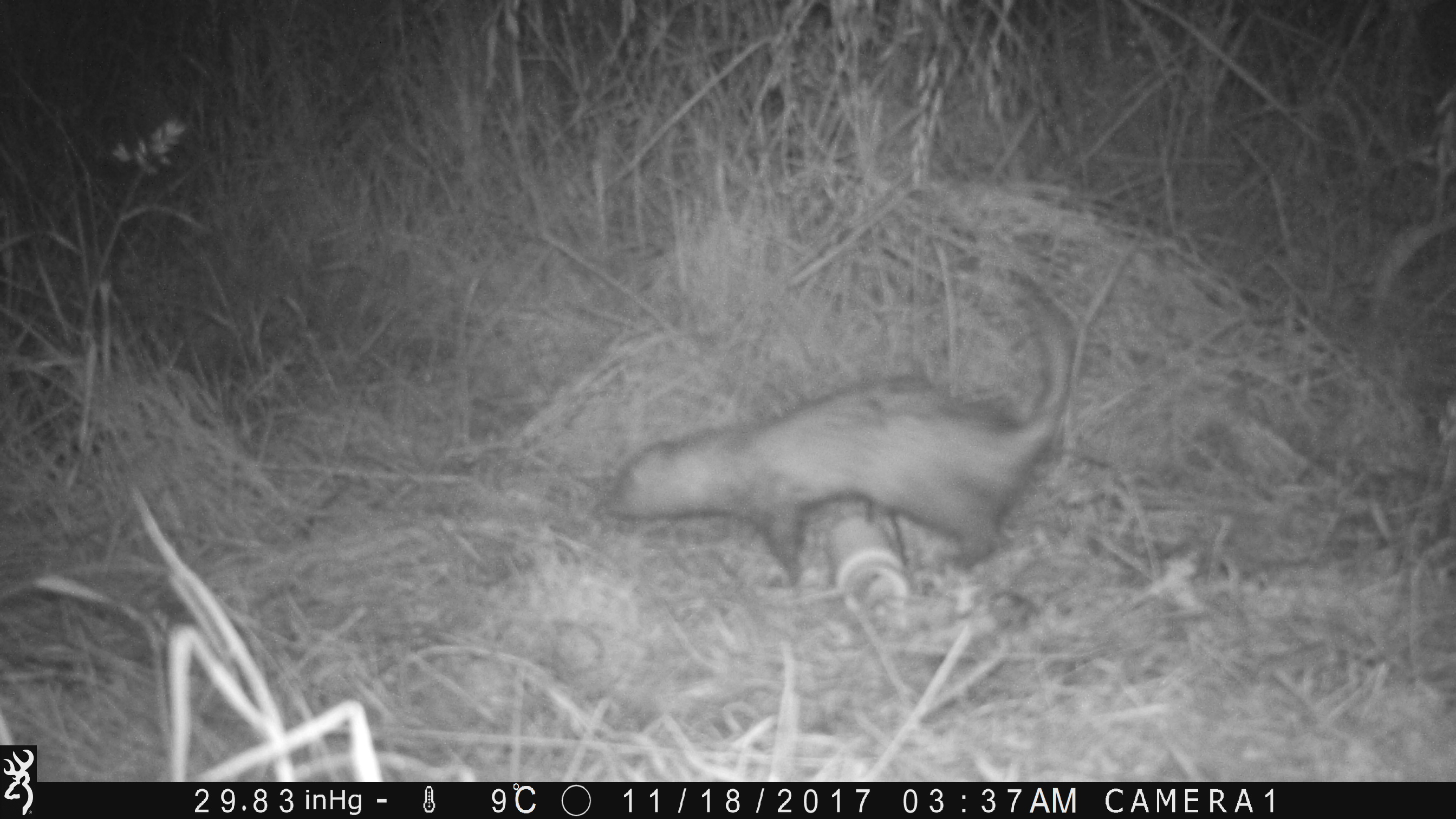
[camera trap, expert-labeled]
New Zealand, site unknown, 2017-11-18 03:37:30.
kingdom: Animalia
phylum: Chordata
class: Mammalia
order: Carnivora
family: Mustelidae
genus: Mustela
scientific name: Mustela furo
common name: ferret